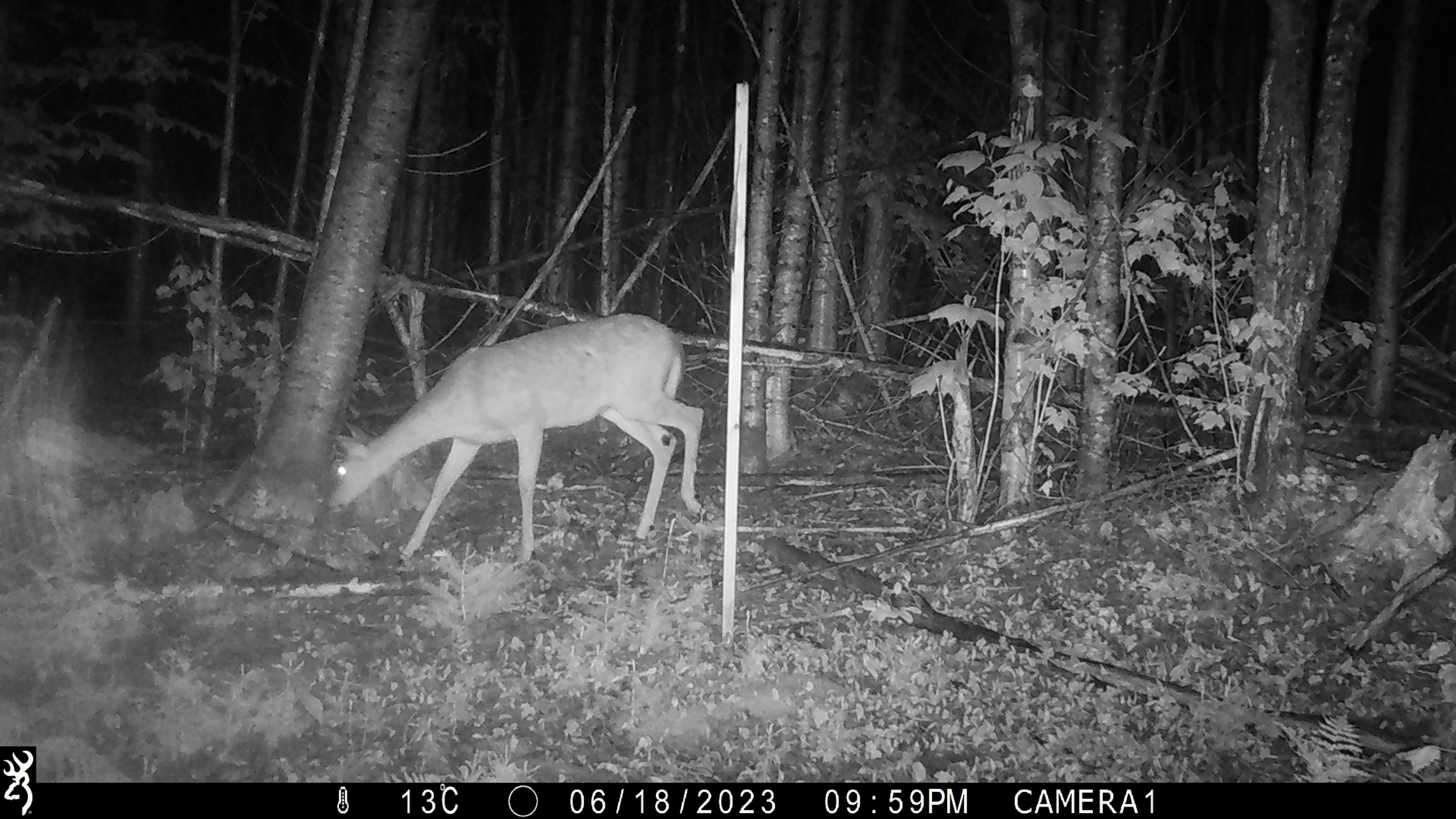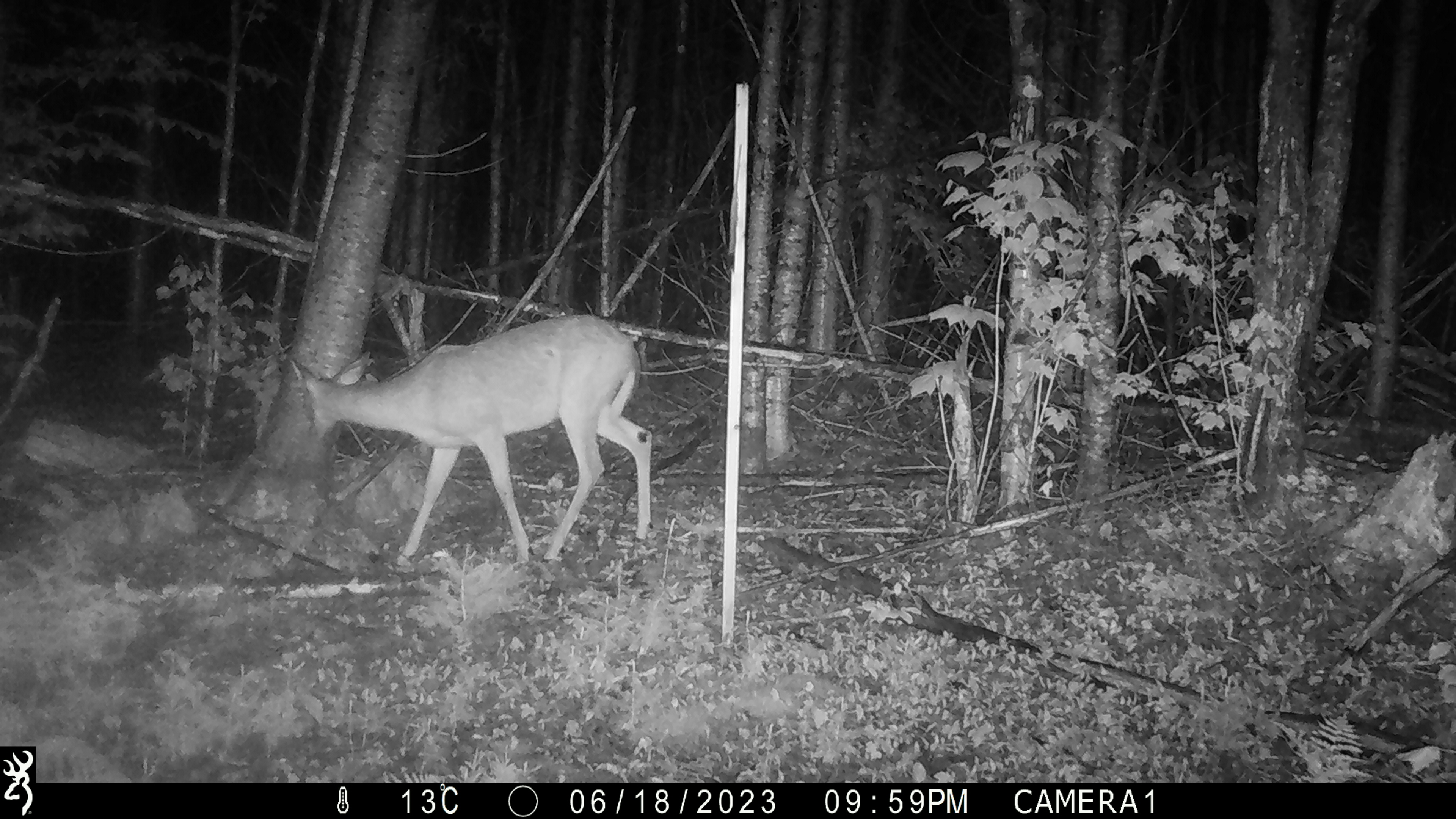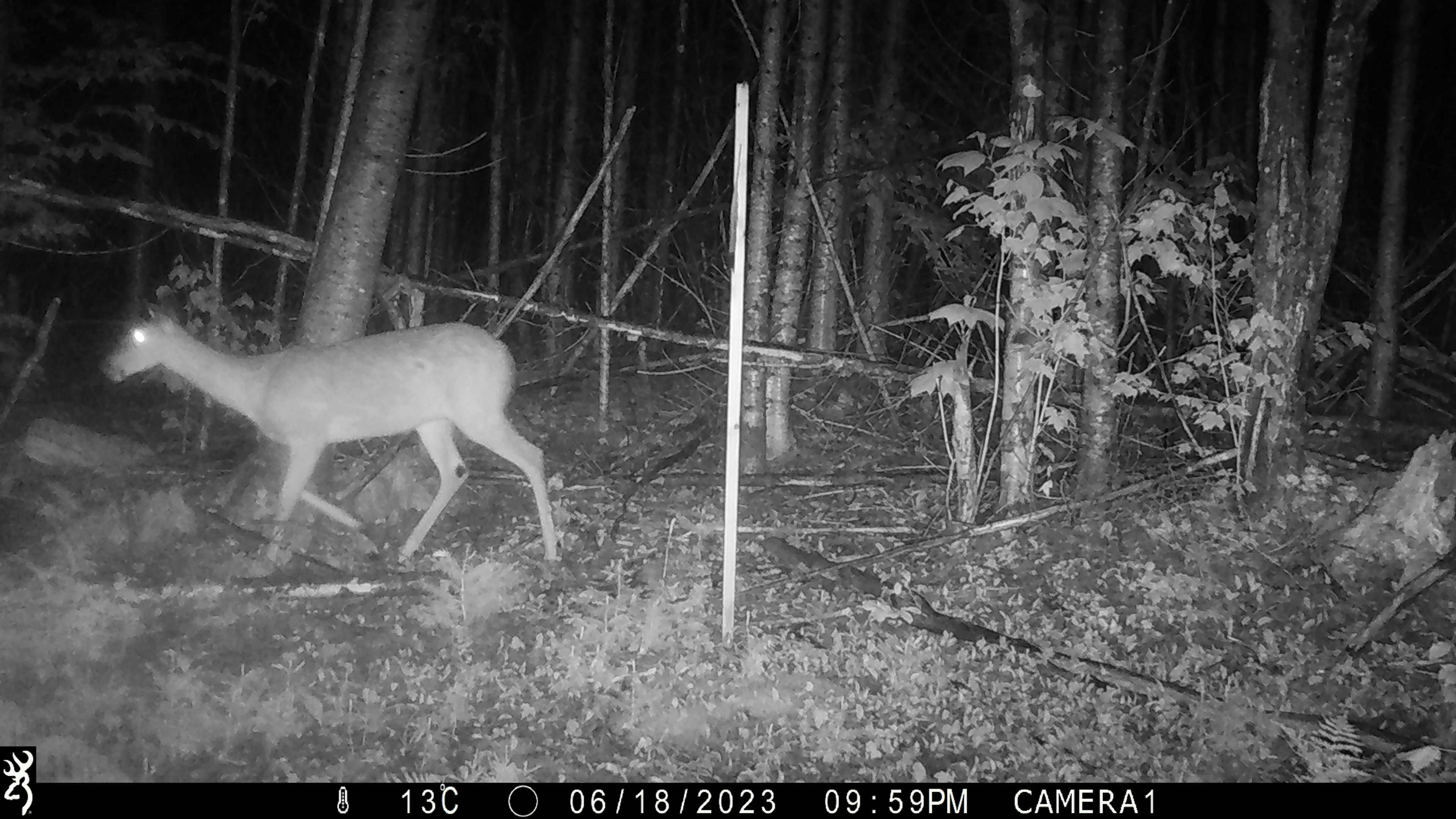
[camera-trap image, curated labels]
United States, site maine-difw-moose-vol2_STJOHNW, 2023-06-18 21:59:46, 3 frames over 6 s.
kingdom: Animalia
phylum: Chordata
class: Mammalia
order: Artiodactyla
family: Cervidae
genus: Odocoileus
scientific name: Odocoileus virginianus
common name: white-tailed deer